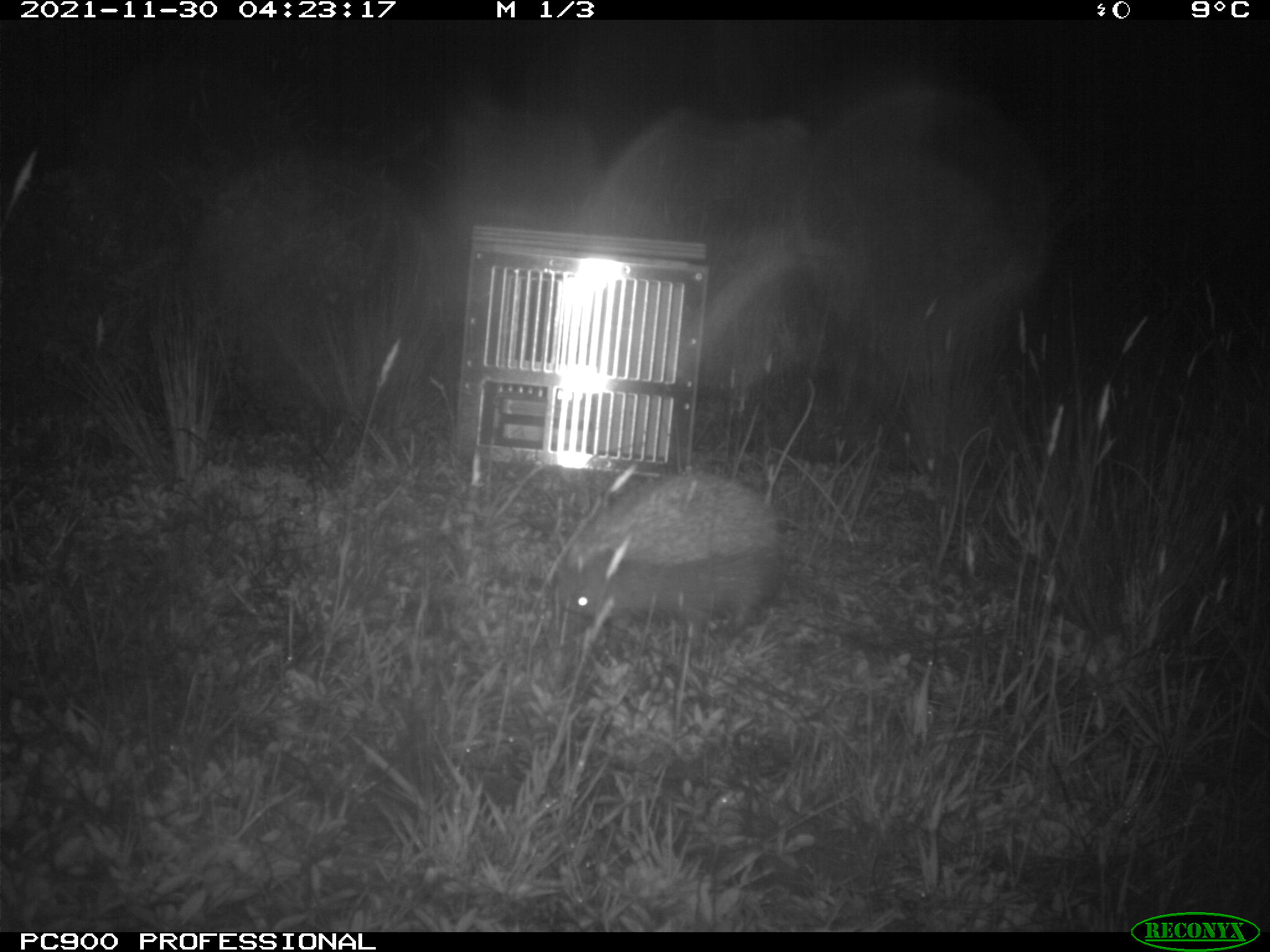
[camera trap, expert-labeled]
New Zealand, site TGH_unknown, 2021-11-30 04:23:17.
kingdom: Animalia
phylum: Chordata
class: Mammalia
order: Eulipotyphla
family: Erinaceidae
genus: Erinaceus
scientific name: Erinaceus europaeus europaeus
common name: european hedgehog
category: hedgehog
Hedgehog (european hedgehog) (Erinaceus europaeus europaeus).